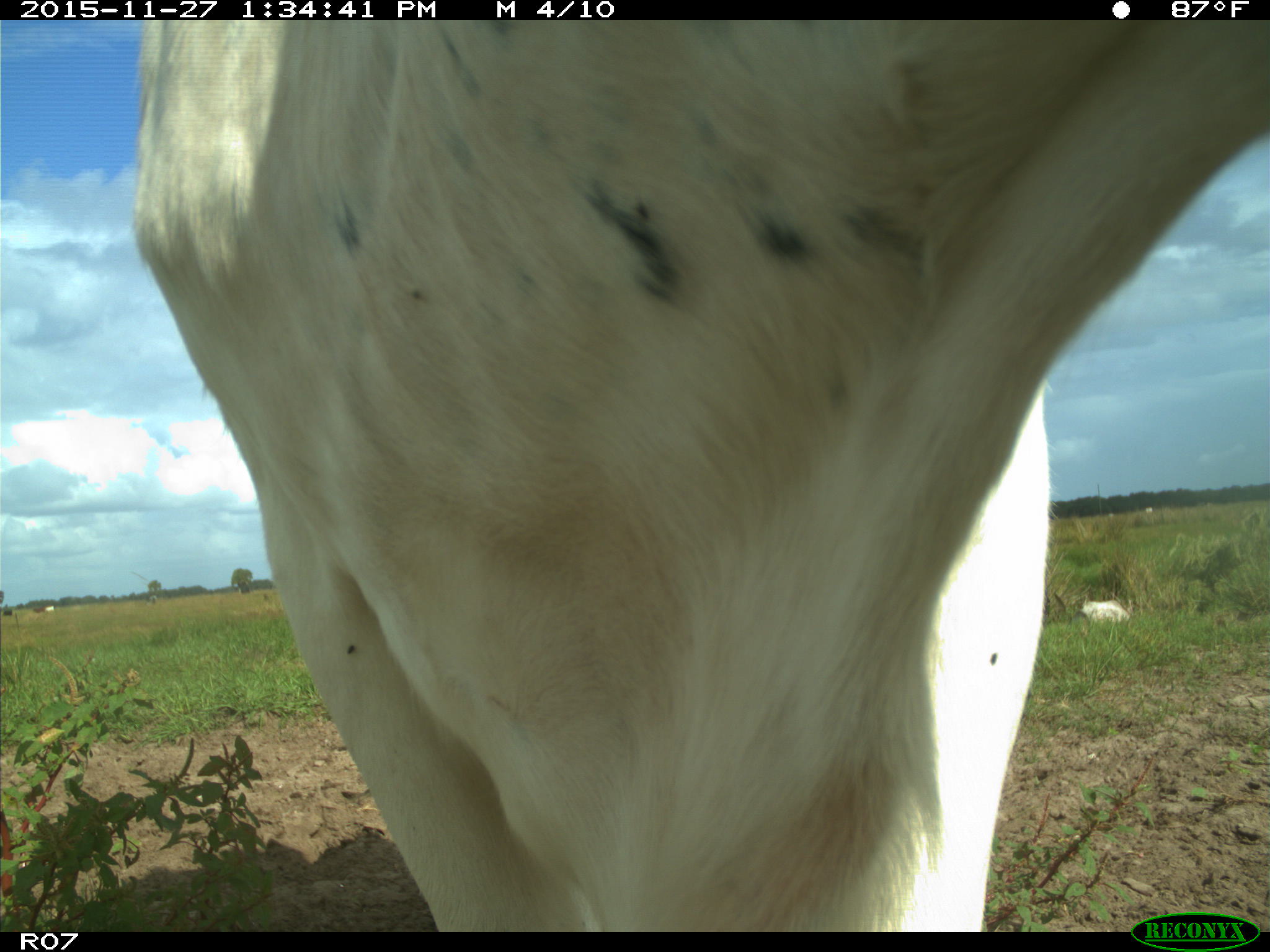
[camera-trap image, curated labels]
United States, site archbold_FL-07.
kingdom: Animalia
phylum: Chordata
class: Mammalia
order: Artiodactyla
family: Bovidae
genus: Bos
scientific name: Bos taurus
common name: domestic cow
Bos taurus (domestic cow).